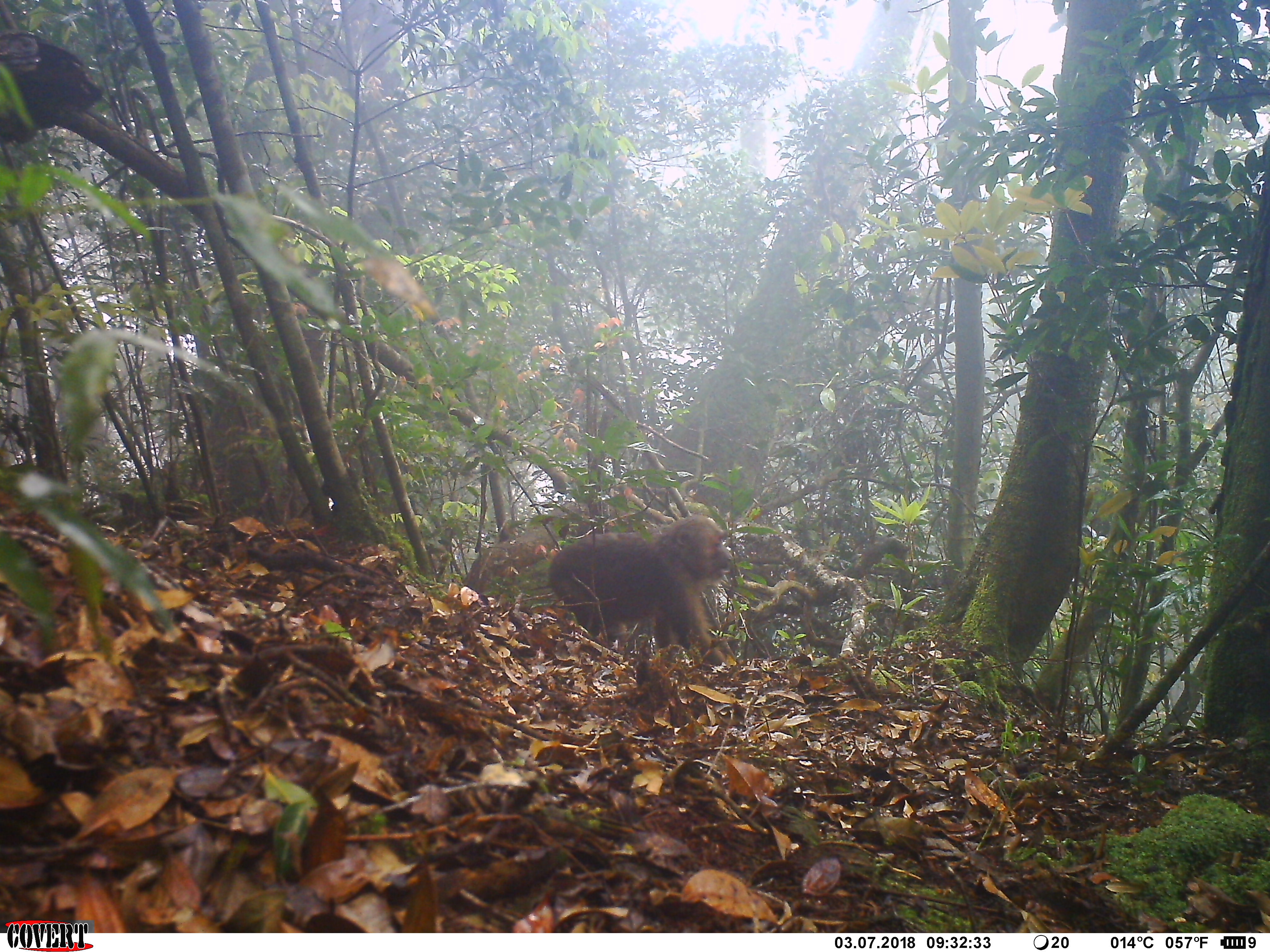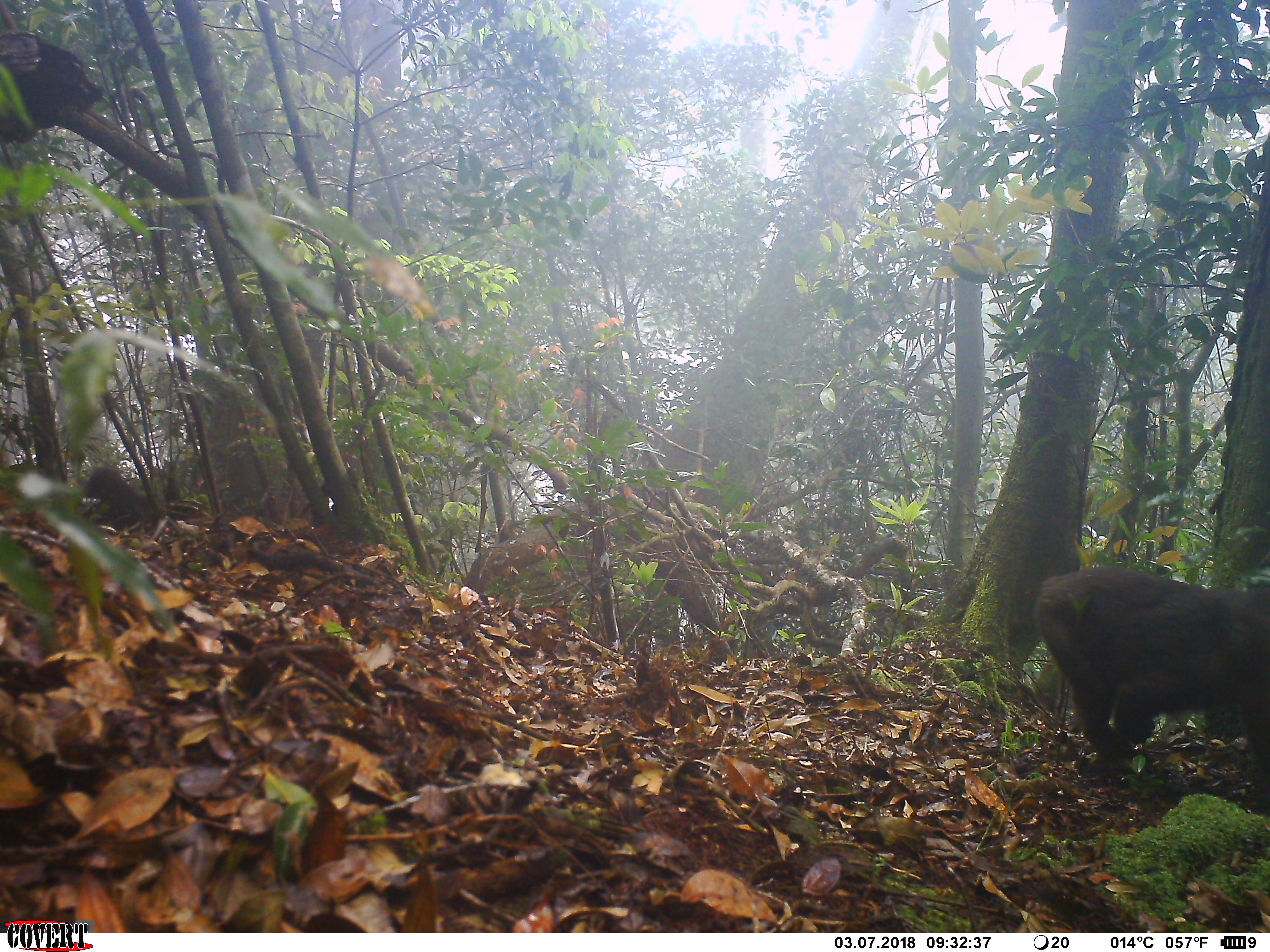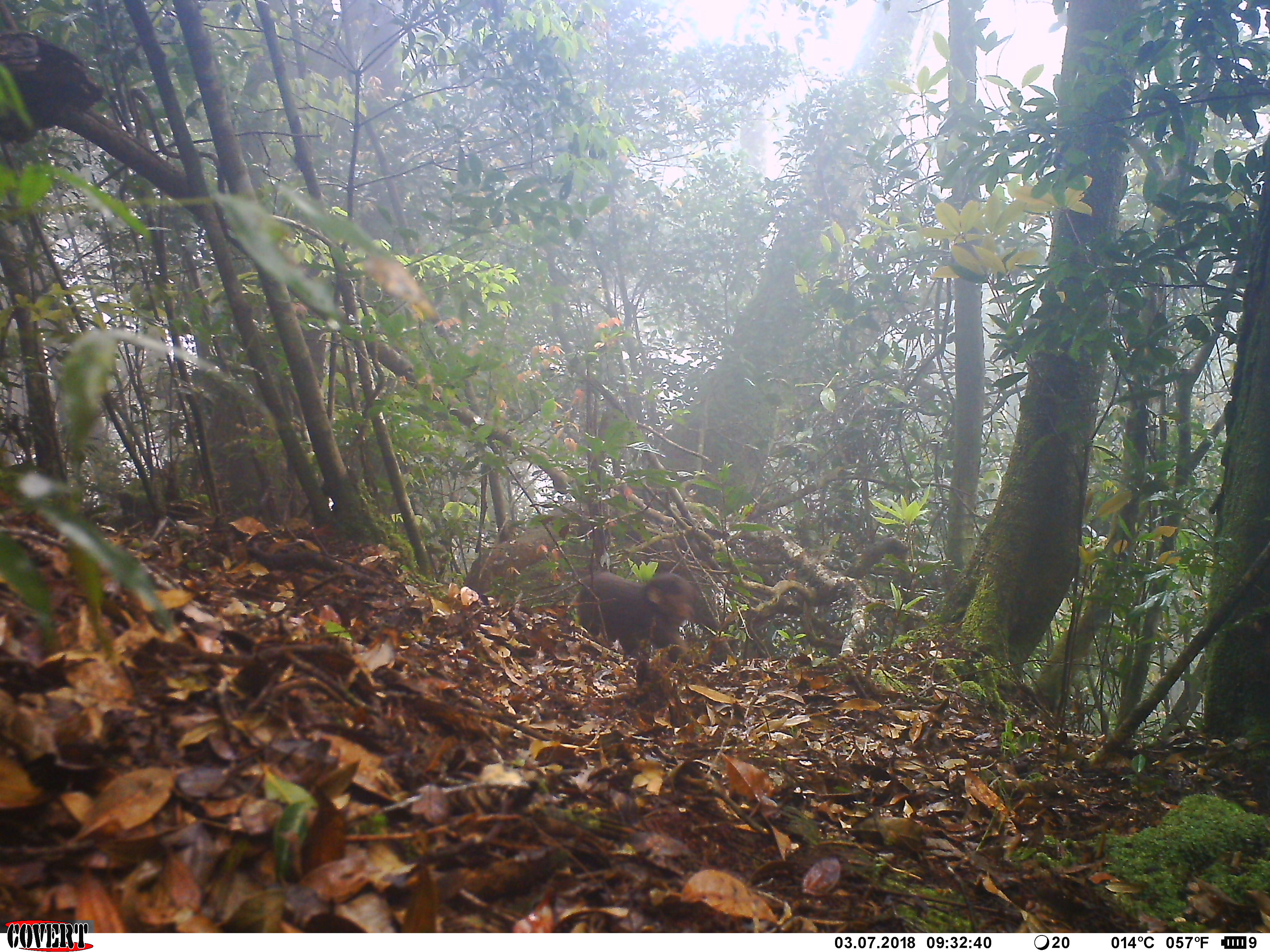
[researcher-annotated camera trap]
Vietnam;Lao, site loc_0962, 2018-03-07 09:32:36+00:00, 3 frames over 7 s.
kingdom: Animalia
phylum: Chordata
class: Mammalia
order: Primates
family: Cercopithecidae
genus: Macaca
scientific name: Macaca arctoides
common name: stump-tailed macaque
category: stump tailed macaque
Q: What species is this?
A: Stump tailed macaque (stump-tailed macaque) (Macaca arctoides).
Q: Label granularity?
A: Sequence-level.